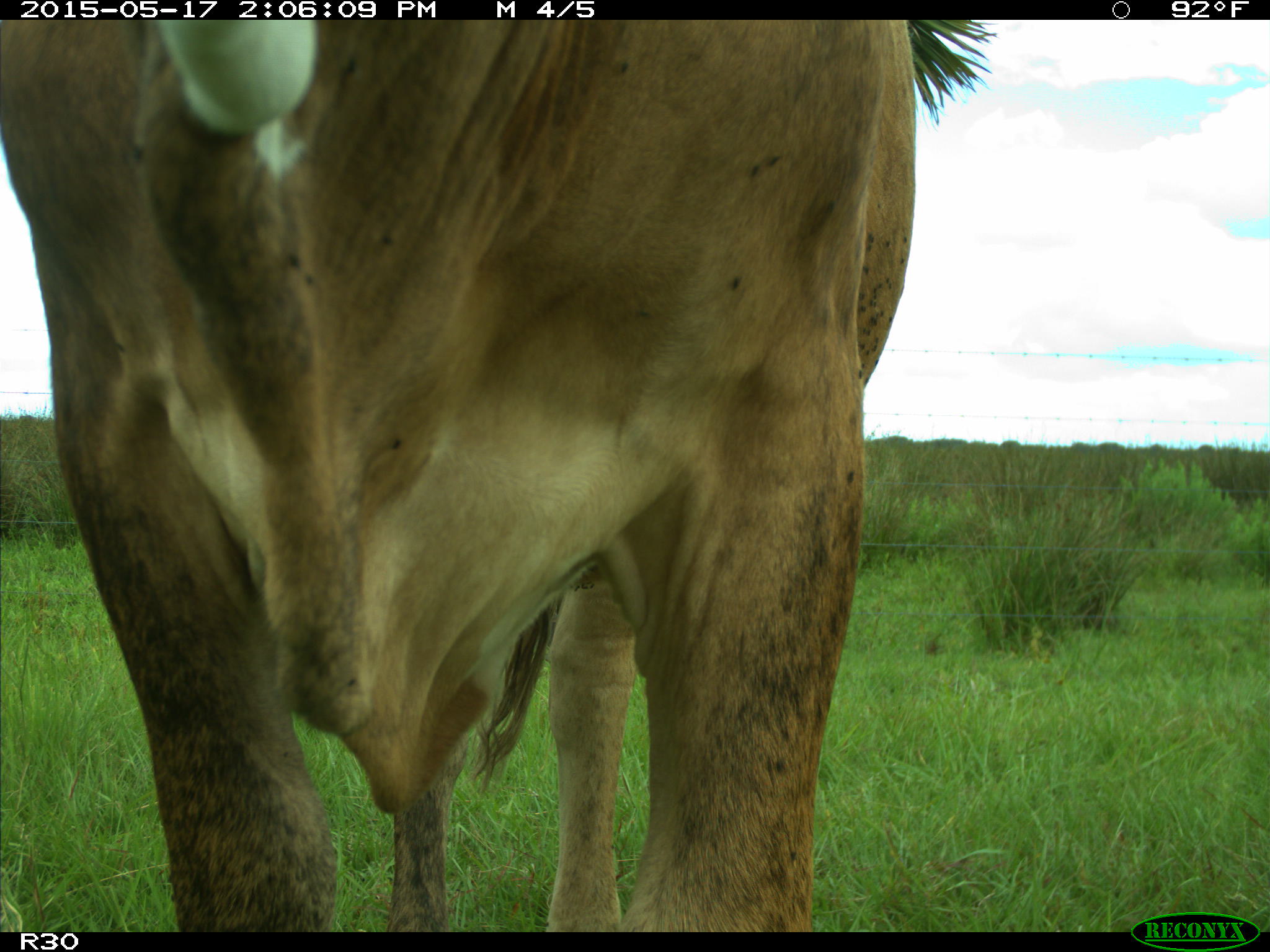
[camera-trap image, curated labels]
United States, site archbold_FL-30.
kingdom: Animalia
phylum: Chordata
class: Mammalia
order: Artiodactyla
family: Bovidae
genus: Bos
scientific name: Bos taurus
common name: domestic cow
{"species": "Bos taurus (domestic cow)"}